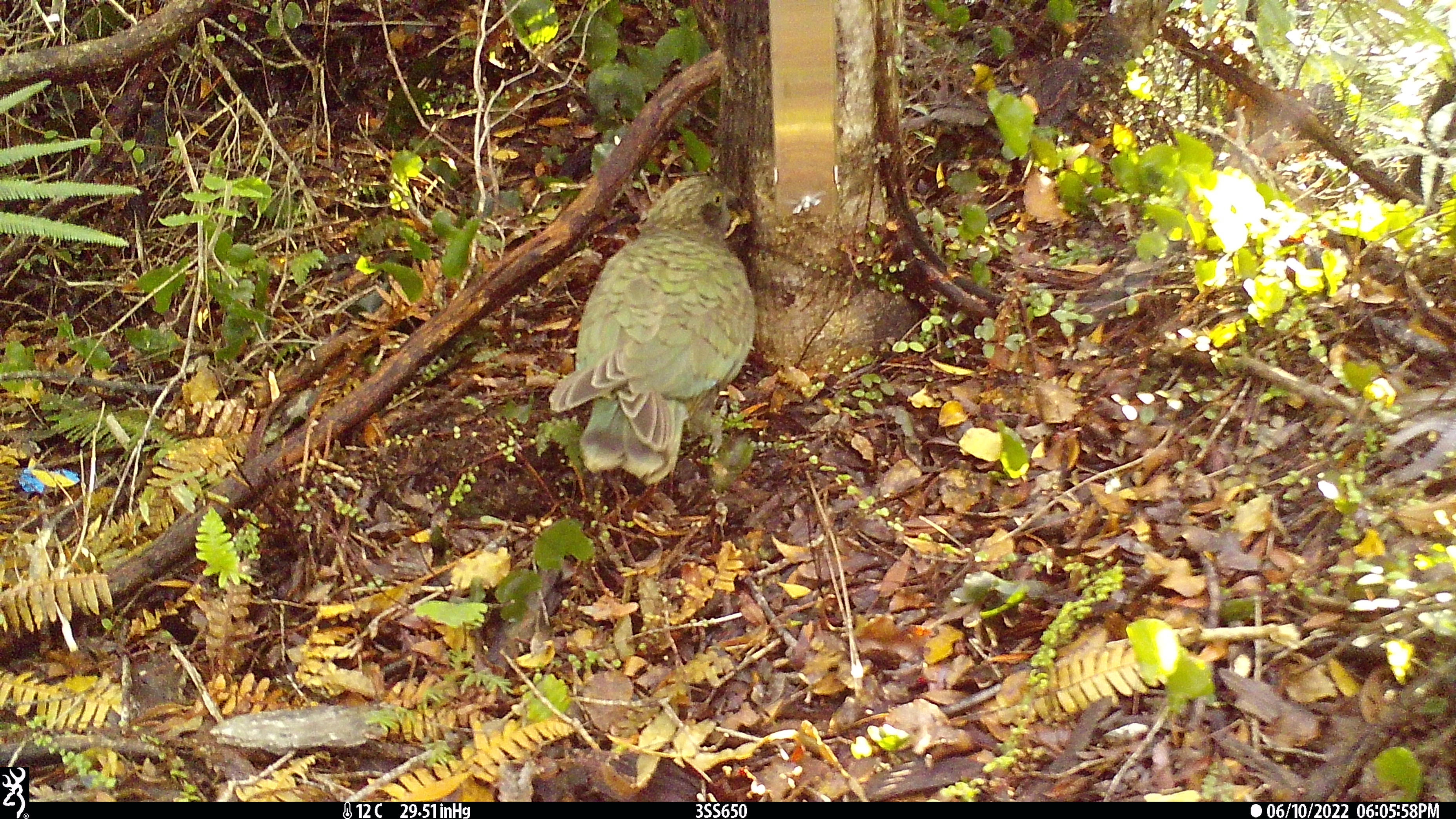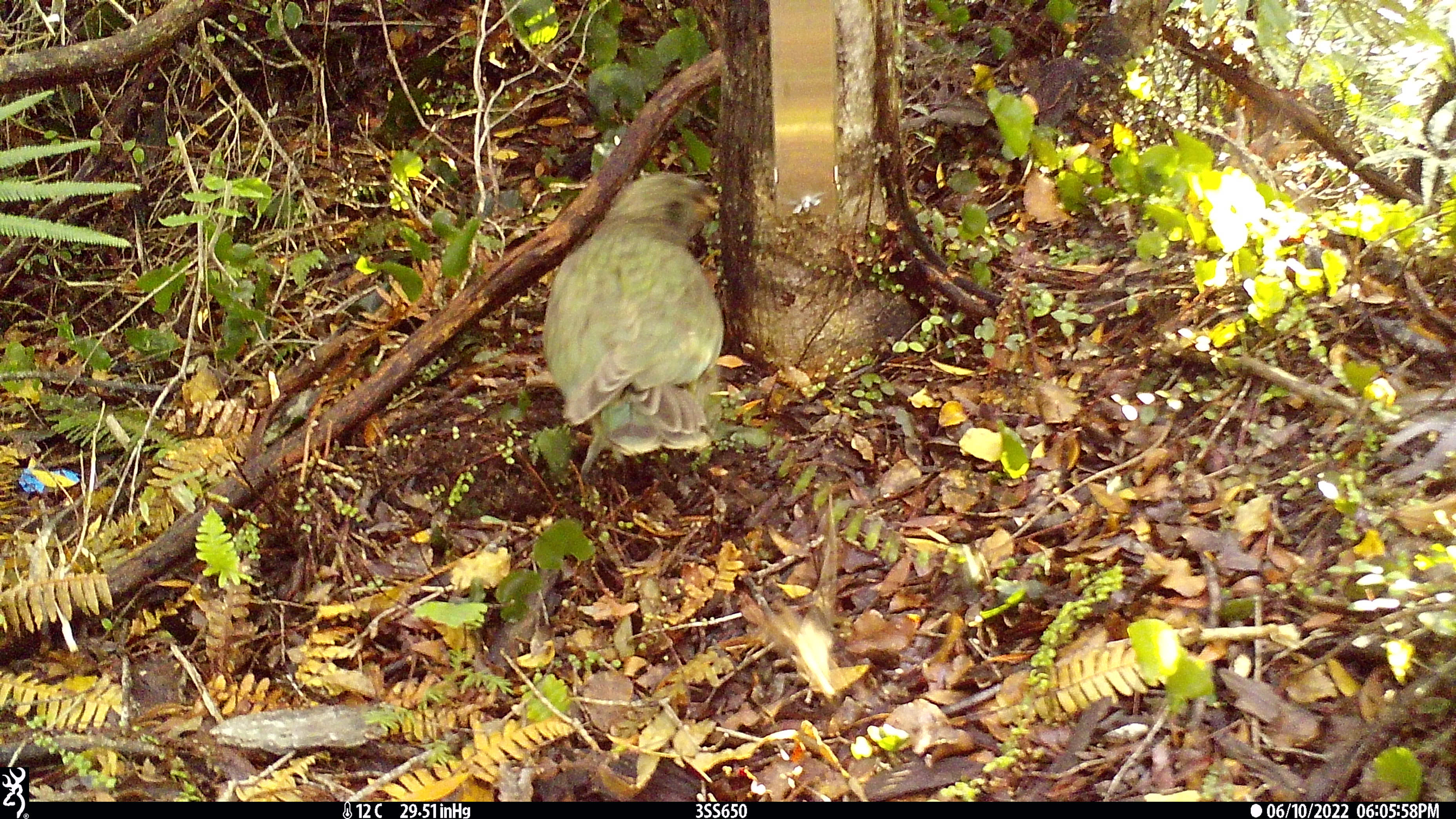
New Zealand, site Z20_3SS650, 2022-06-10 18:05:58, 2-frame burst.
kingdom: Animalia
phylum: Chordata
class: Aves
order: Psittaciformes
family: Strigopidae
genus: Nestor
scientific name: Nestor notabilis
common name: kea